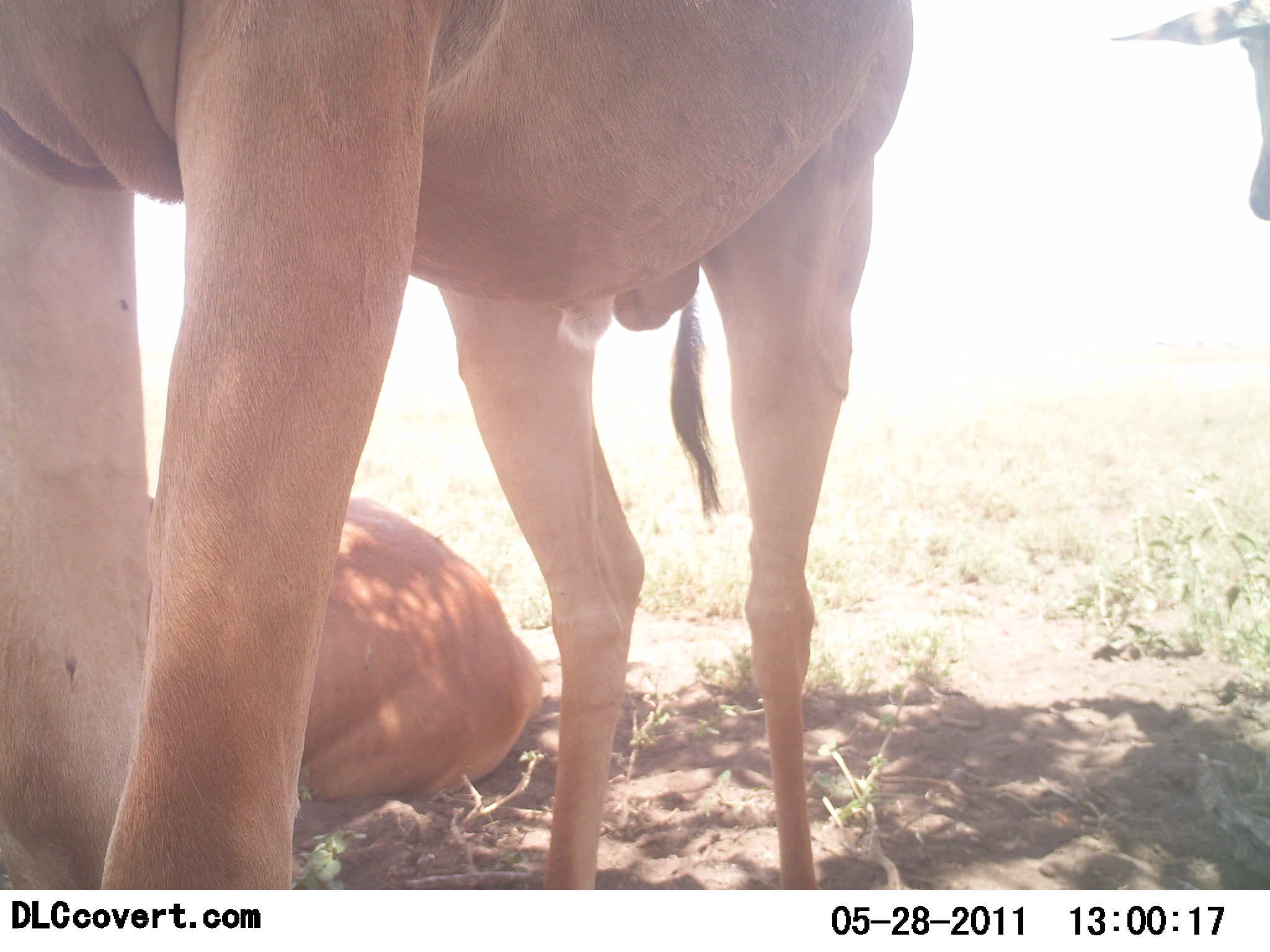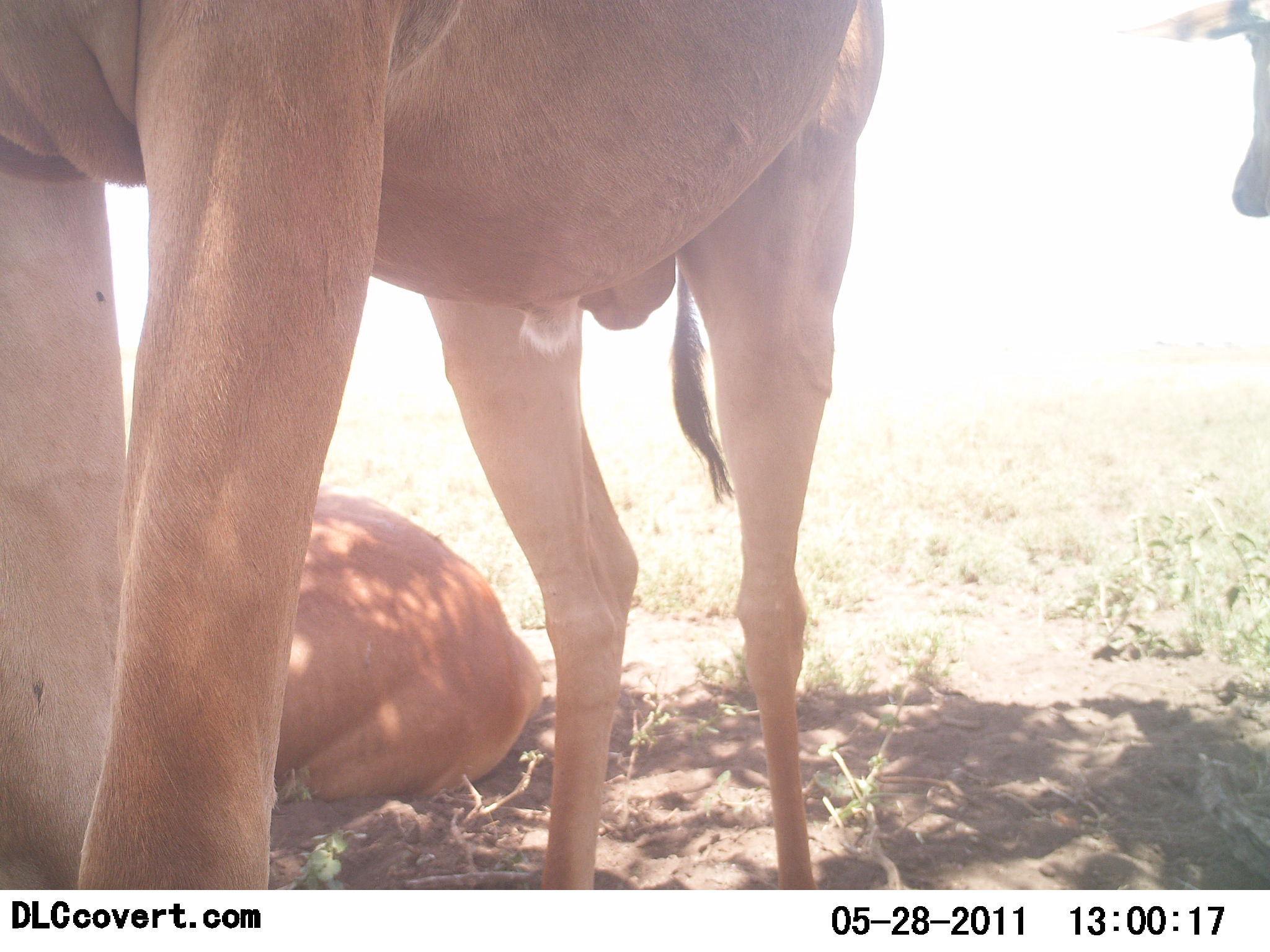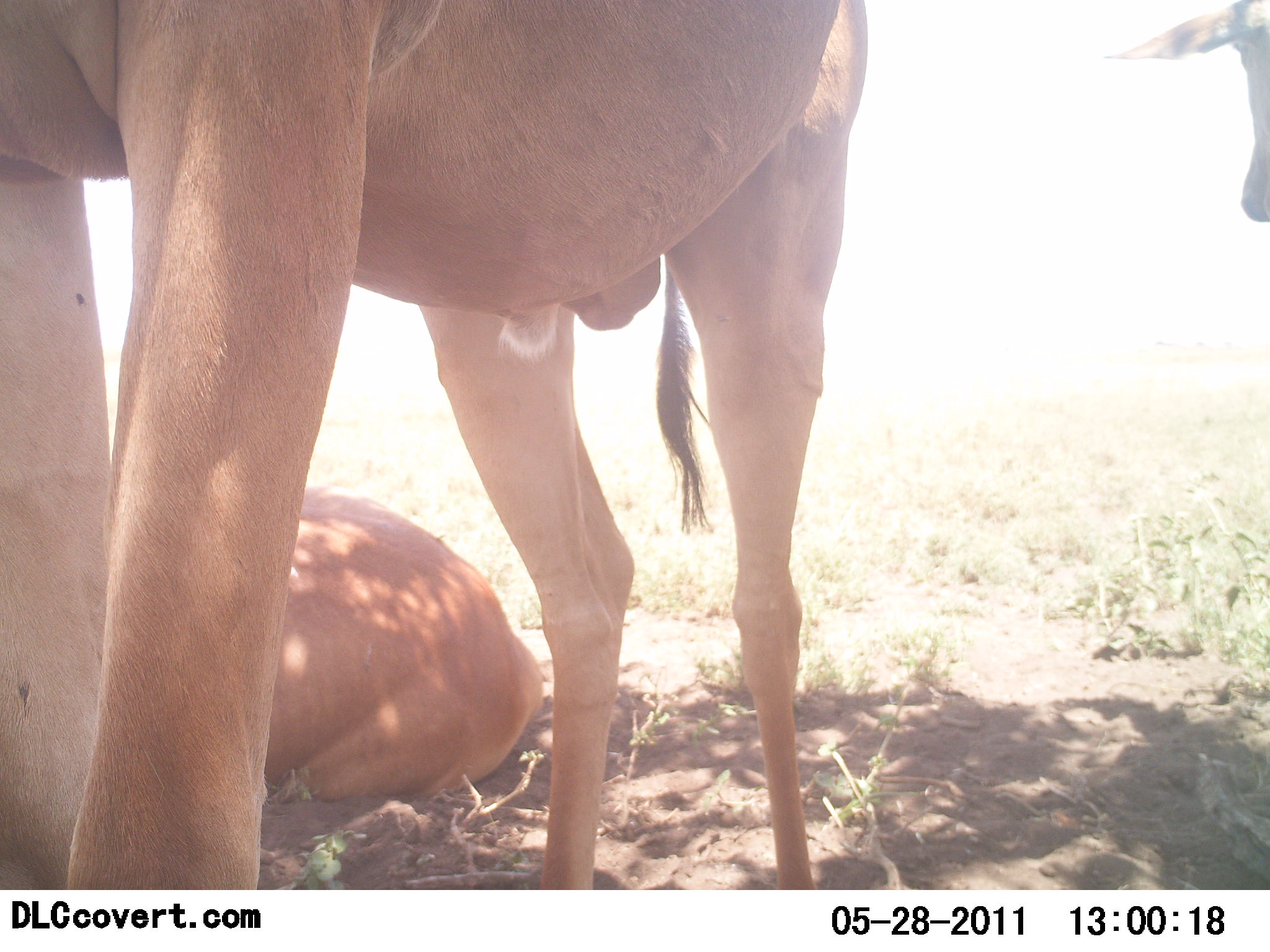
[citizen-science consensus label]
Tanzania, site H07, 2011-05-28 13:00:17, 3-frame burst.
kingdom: Animalia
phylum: Chordata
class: Mammalia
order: Artiodactyla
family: Bovidae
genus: Alcelaphus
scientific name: Alcelaphus buselaphus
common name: hartebeest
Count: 3.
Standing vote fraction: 86%.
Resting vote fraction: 100%.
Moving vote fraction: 0%.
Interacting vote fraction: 0%.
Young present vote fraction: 0%.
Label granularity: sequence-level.